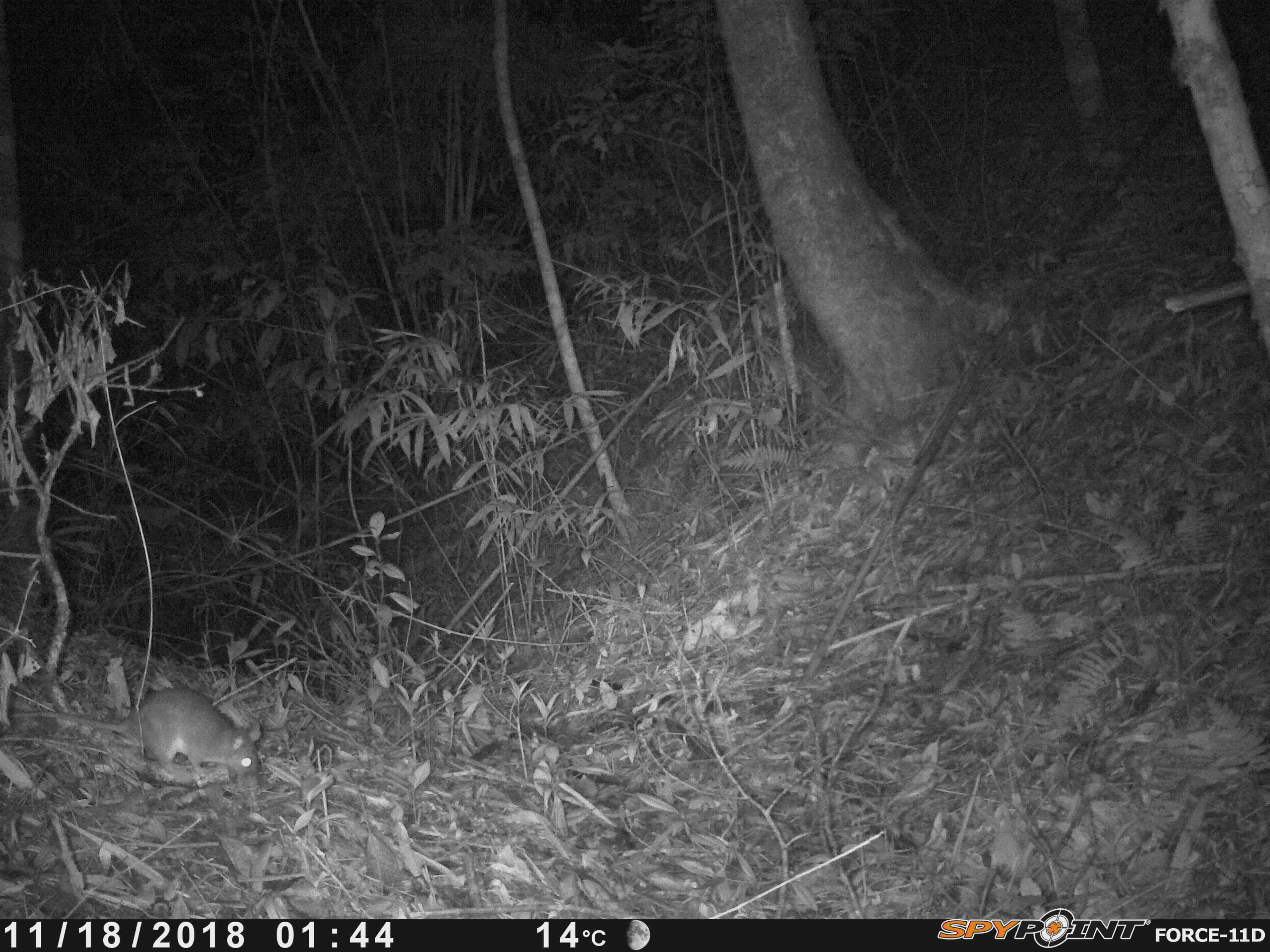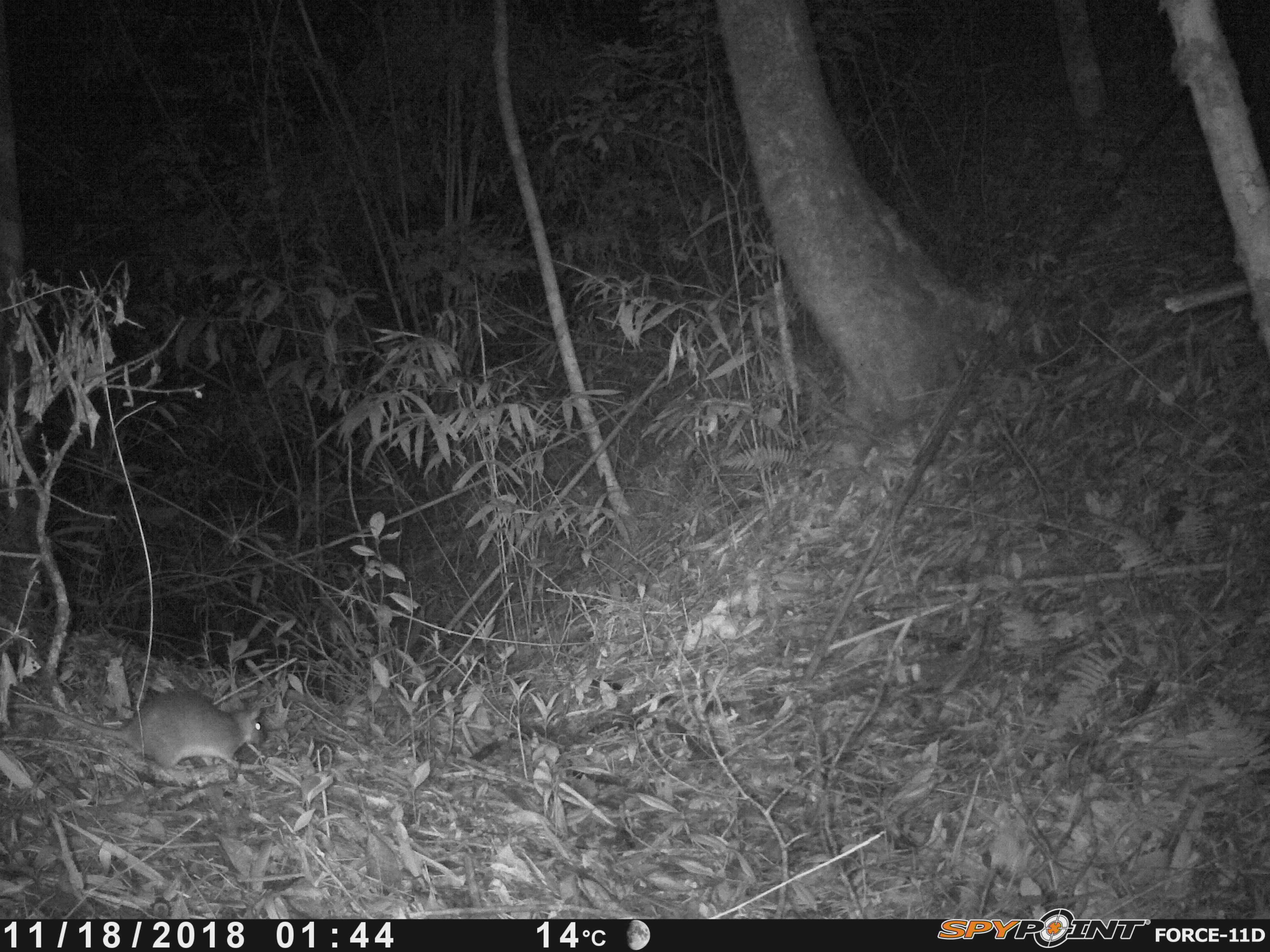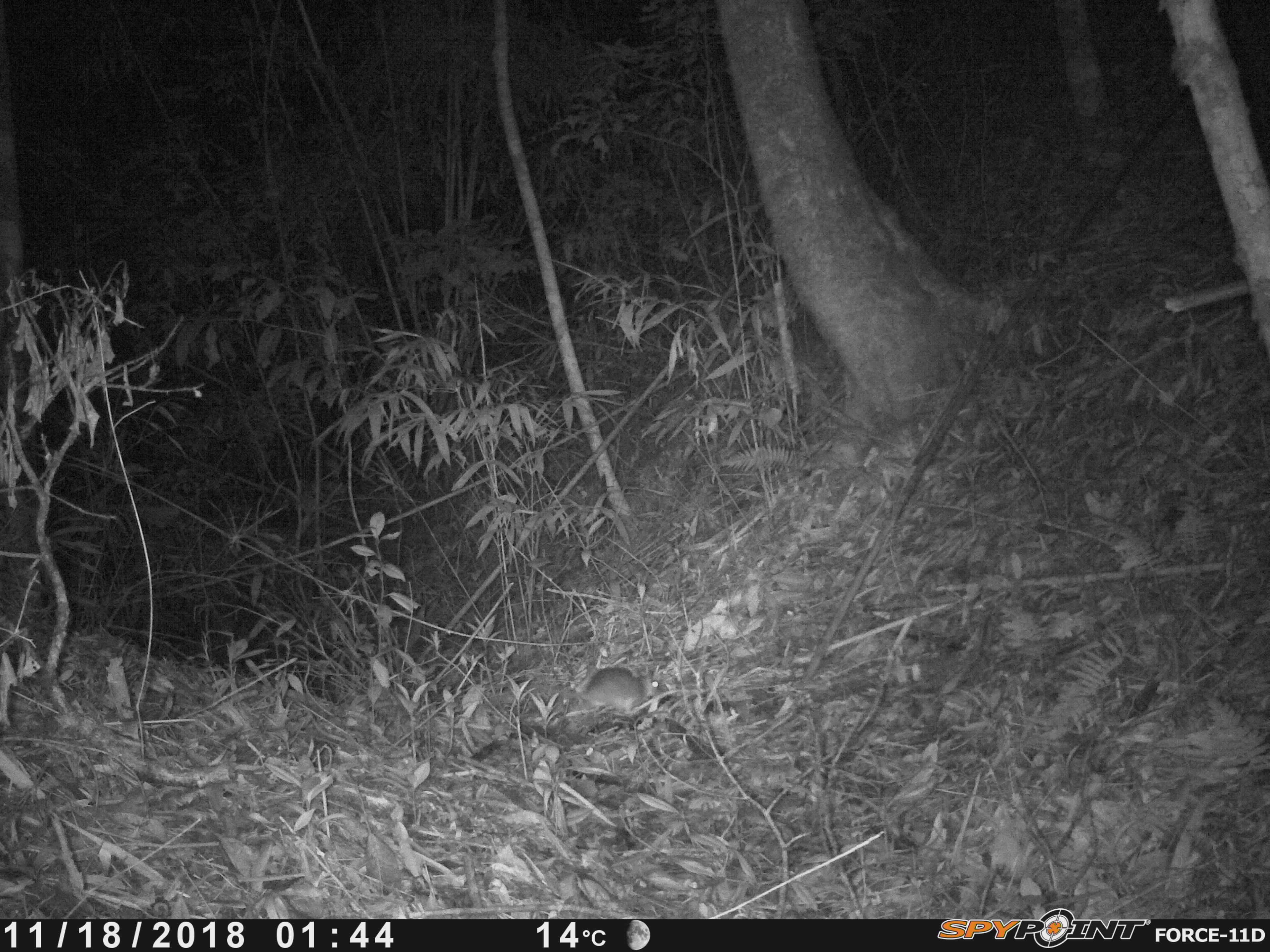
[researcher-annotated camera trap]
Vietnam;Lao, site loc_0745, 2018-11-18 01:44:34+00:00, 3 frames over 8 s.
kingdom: Animalia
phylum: Chordata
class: Mammalia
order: Rodentia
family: Muridae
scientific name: Muridae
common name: old-world mice and rats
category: unidentified murid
Unidentified murid (old-world mice and rats) (Muridae). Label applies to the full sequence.